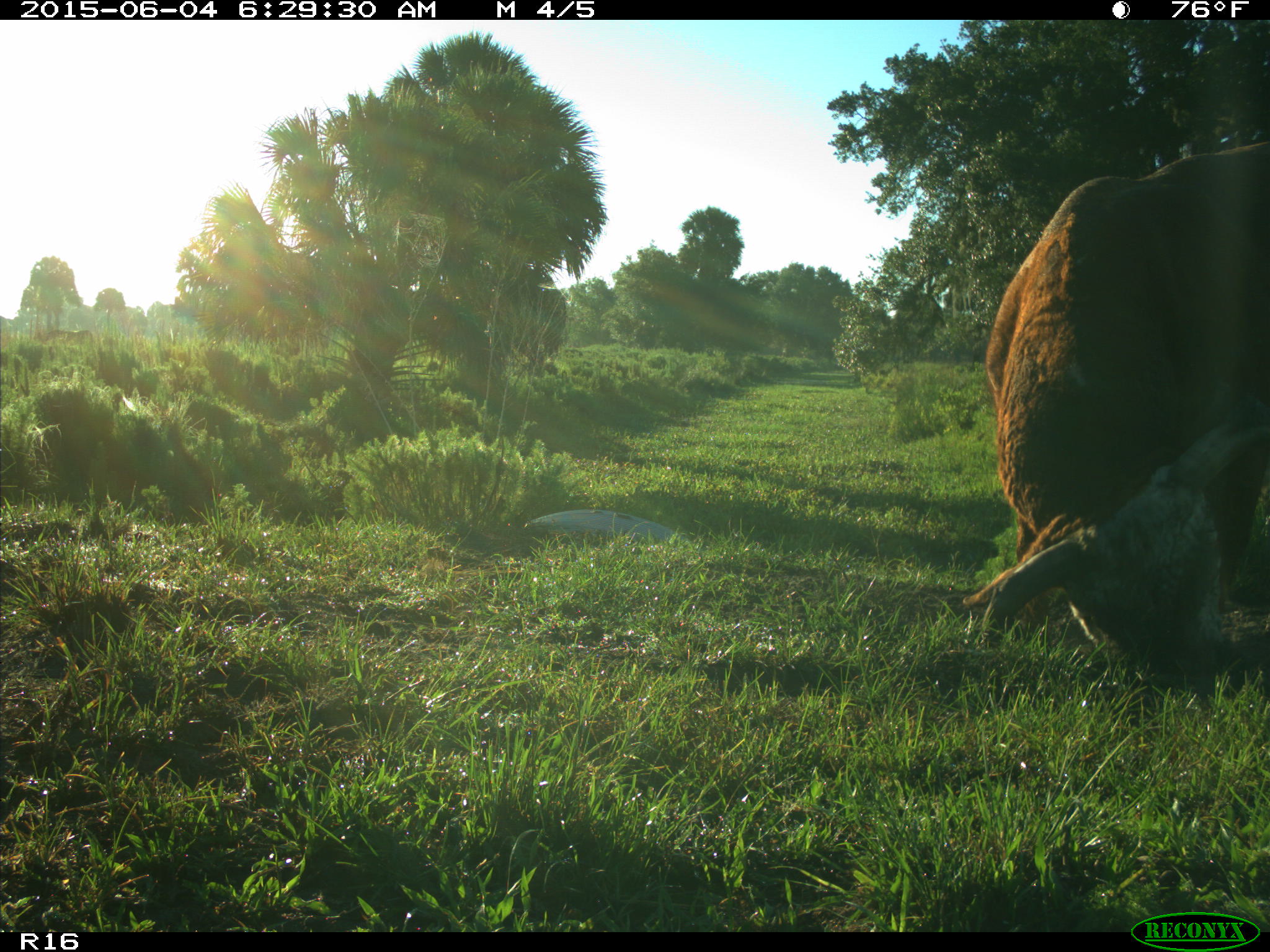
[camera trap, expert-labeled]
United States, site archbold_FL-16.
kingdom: Animalia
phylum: Chordata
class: Mammalia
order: Artiodactyla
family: Bovidae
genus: Bos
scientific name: Bos taurus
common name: domestic cow